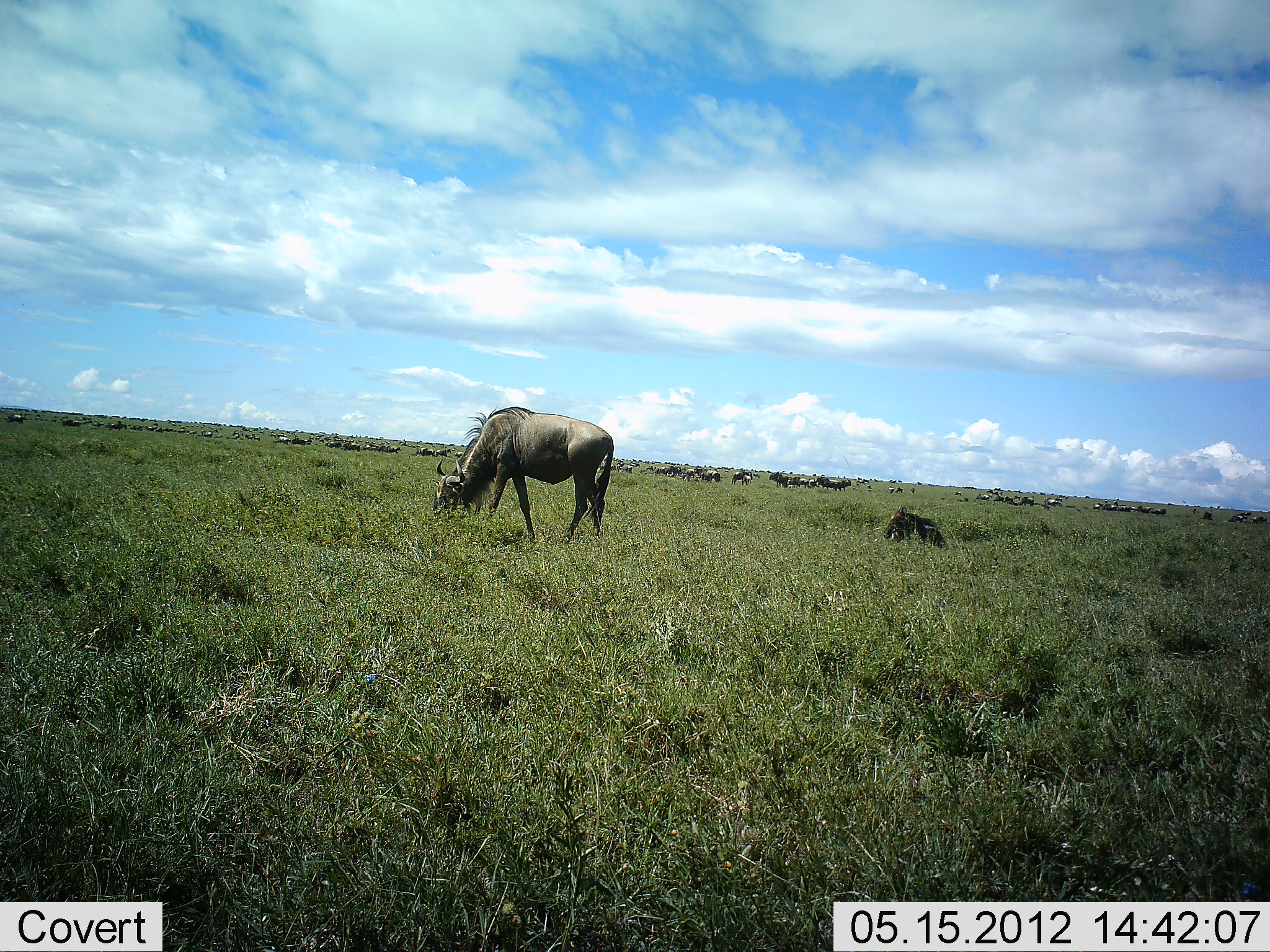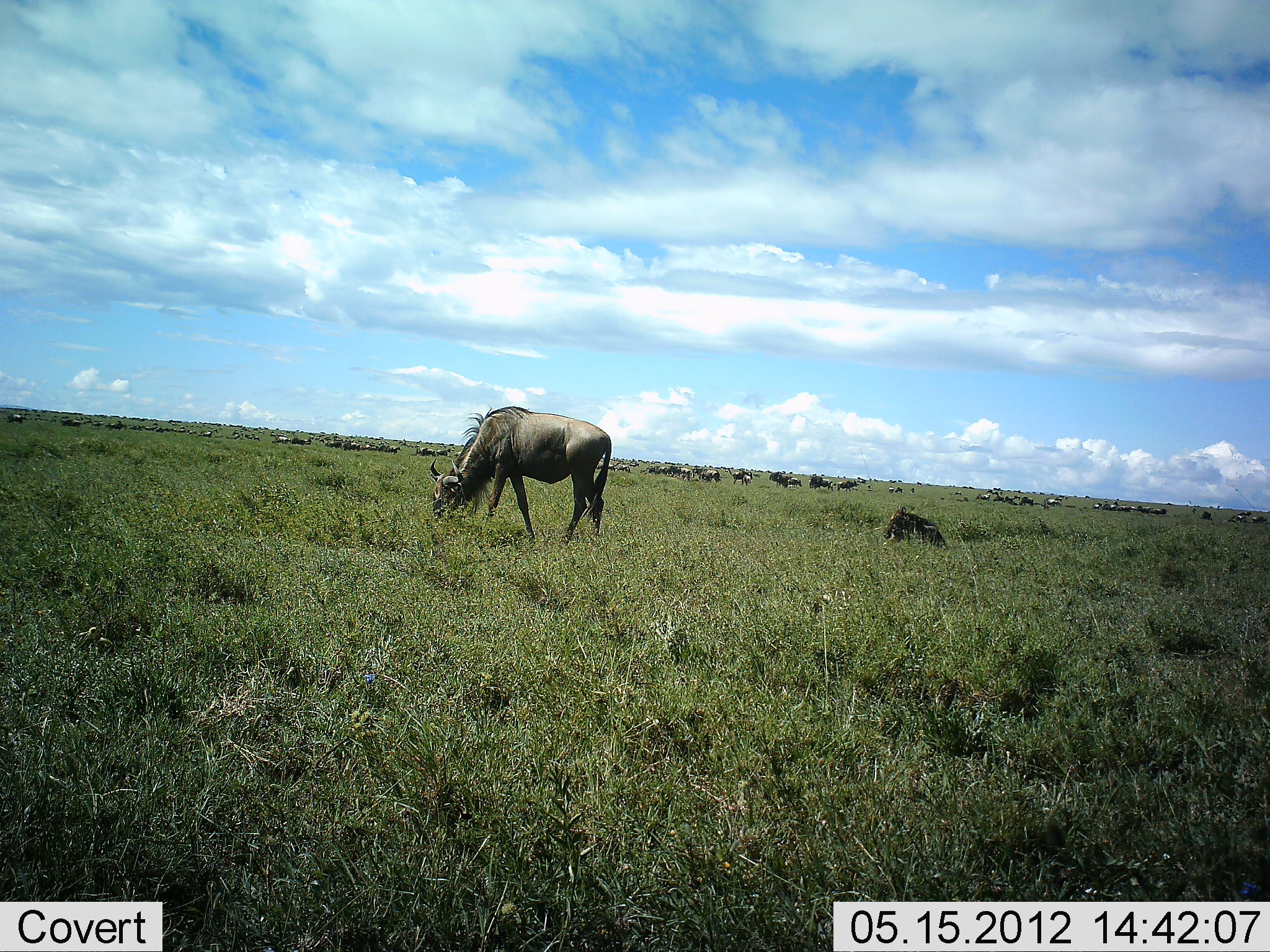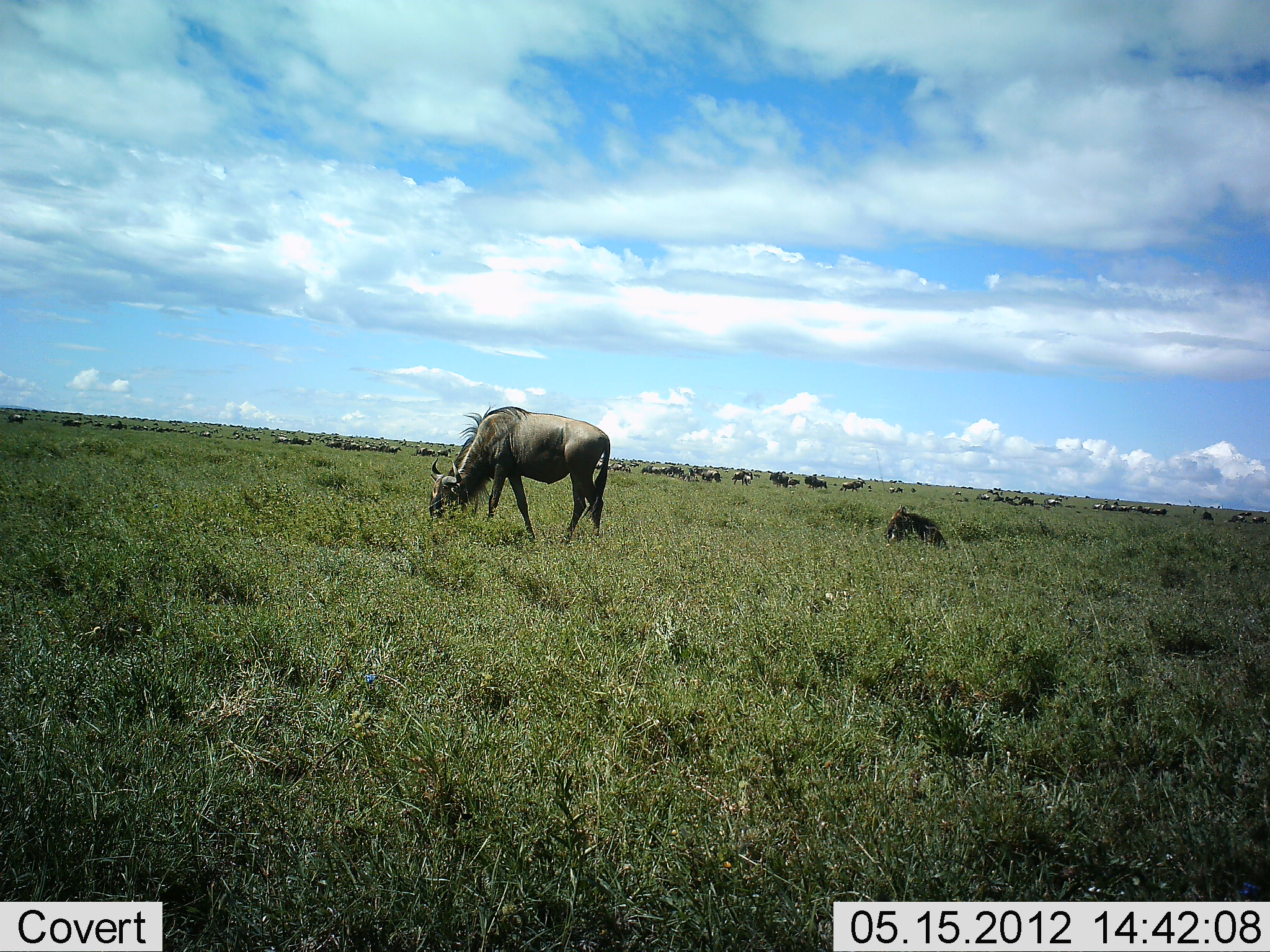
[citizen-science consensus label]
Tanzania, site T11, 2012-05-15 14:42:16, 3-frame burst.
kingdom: Animalia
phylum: Chordata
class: Mammalia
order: Artiodactyla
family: Bovidae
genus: Connochaetes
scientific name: Connochaetes taurinus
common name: blue wildebeest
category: wildebeest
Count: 51+.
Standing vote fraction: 40%.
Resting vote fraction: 30%.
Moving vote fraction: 50%.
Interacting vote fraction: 0%.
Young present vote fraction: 0%.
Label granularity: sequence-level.